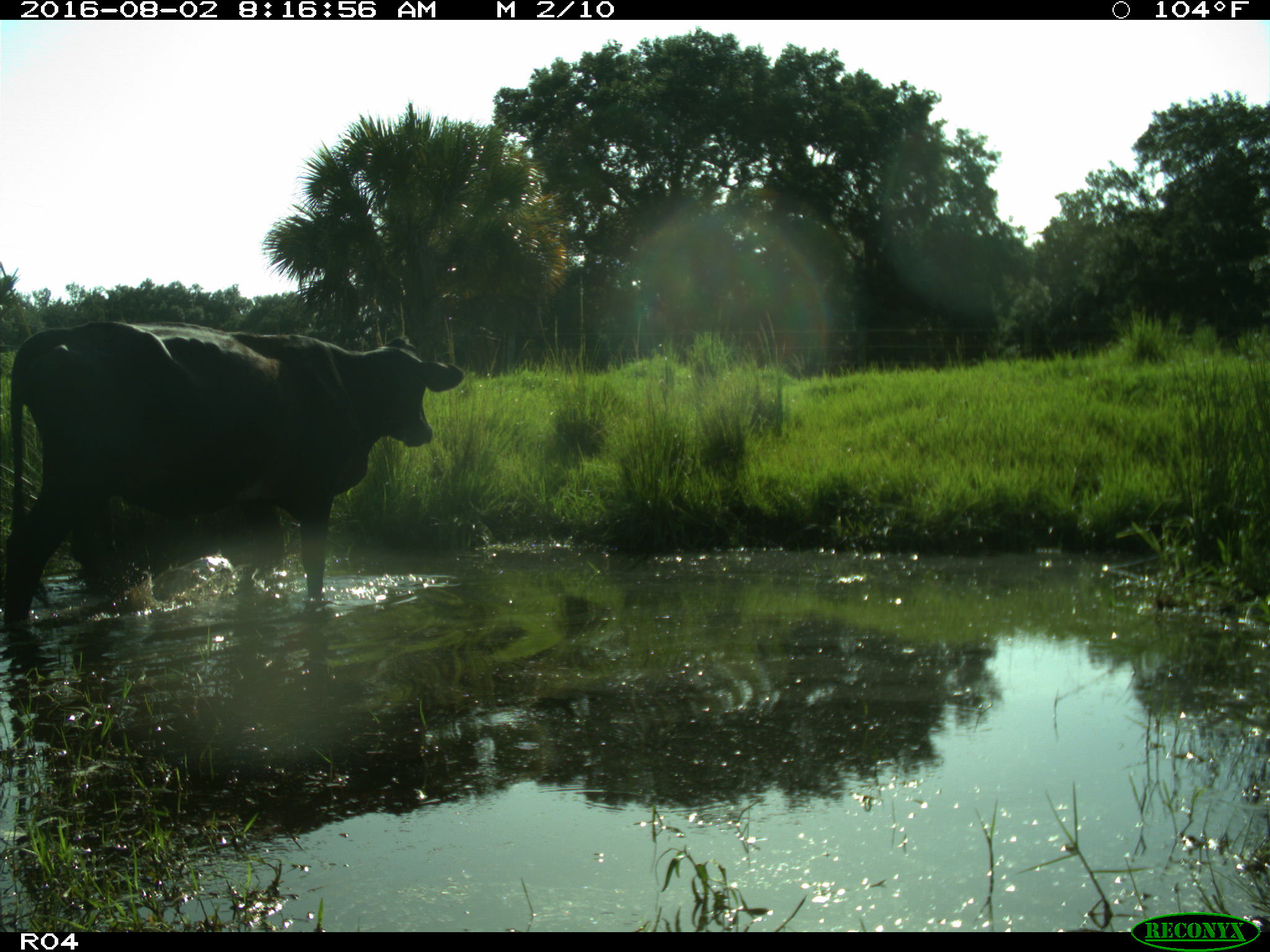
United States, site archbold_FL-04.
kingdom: Animalia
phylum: Chordata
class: Mammalia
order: Artiodactyla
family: Bovidae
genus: Bos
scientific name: Bos taurus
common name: domestic cow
Bos taurus (domestic cow).